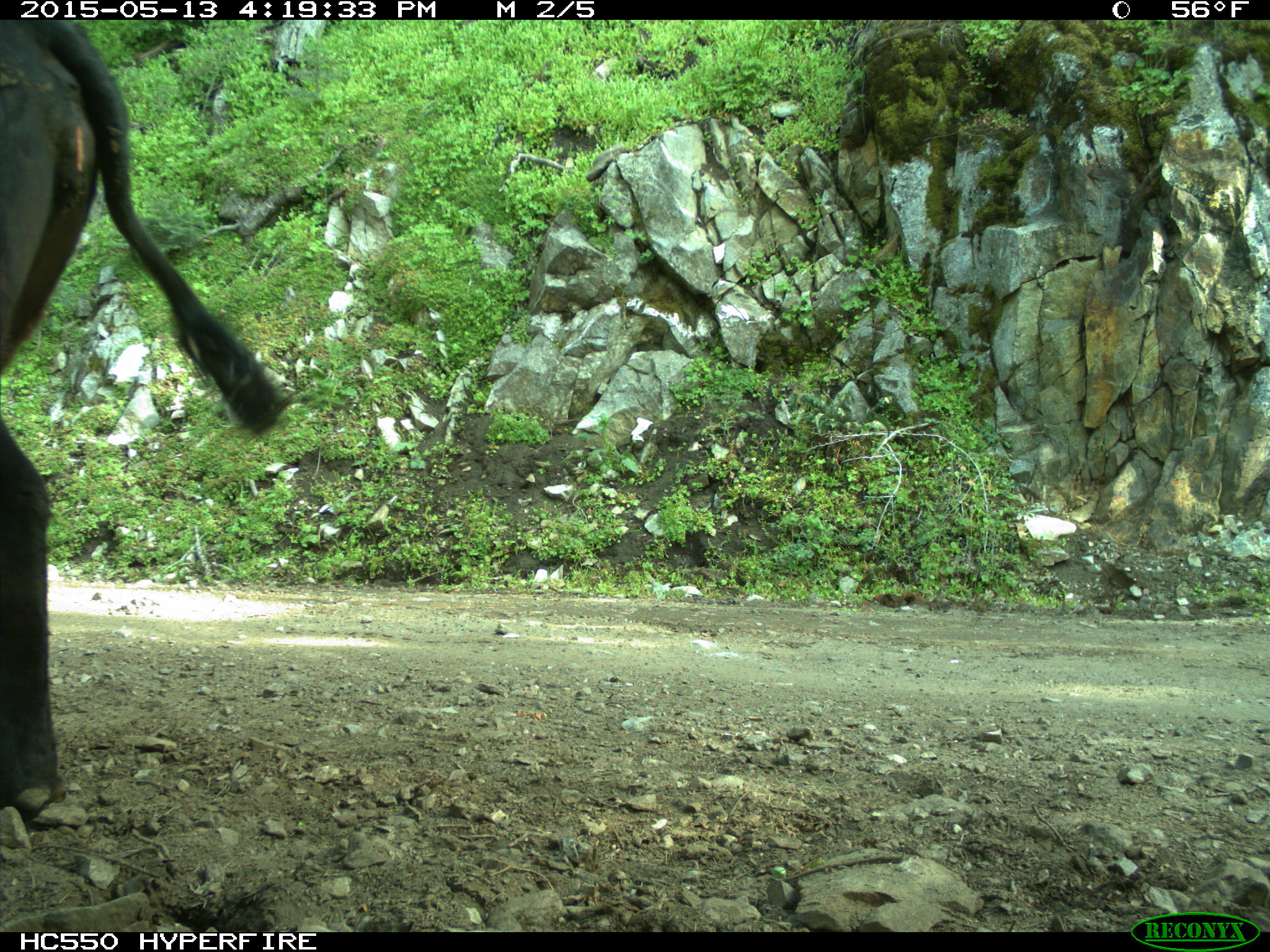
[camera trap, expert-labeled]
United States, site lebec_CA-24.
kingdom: Animalia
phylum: Chordata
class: Mammalia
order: Artiodactyla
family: Bovidae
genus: Bos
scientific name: Bos taurus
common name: domestic cow